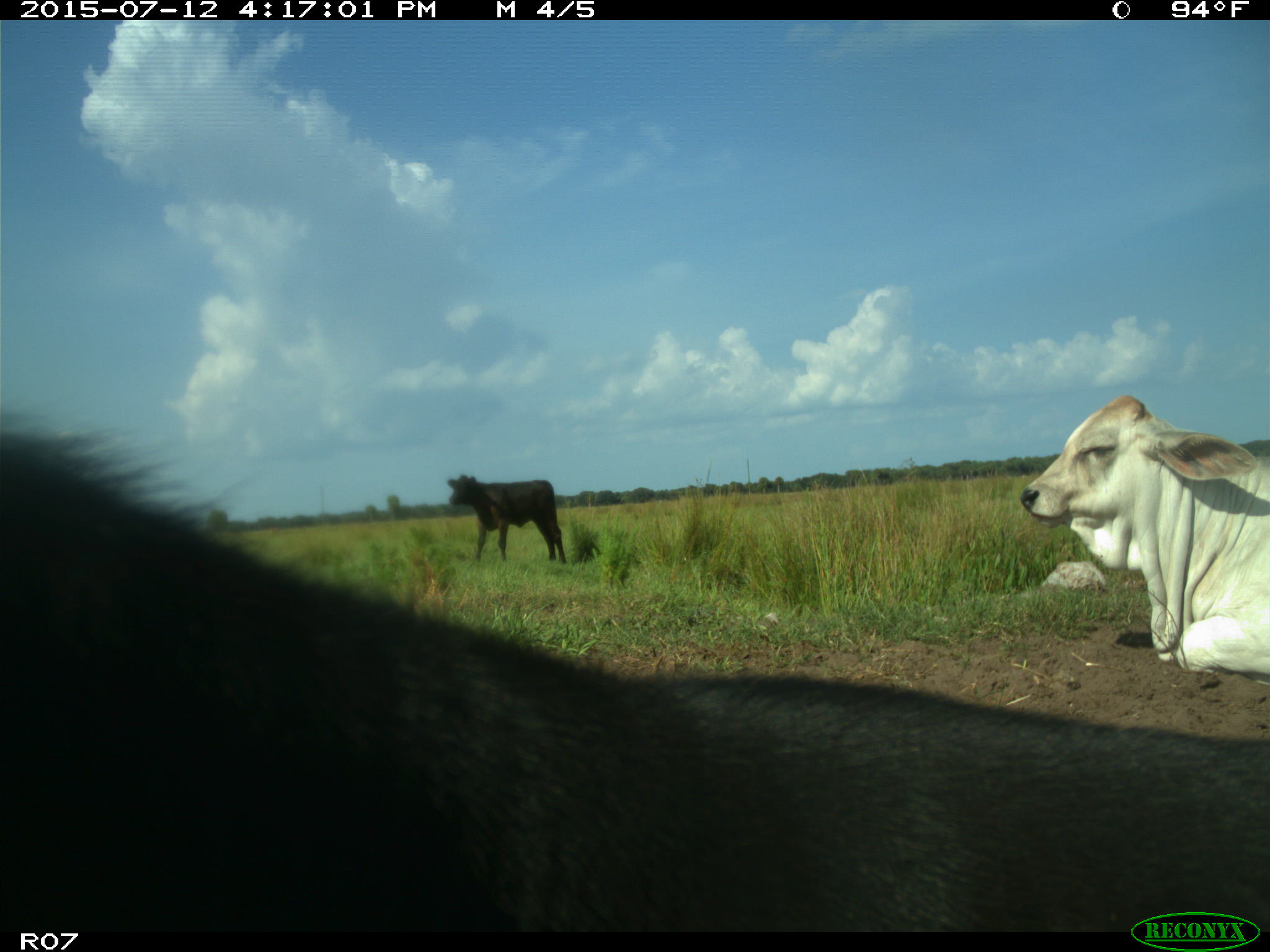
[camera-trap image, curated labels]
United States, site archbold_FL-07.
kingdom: Animalia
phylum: Chordata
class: Mammalia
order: Artiodactyla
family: Bovidae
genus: Bos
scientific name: Bos taurus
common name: domestic cow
Bos taurus (domestic cow).